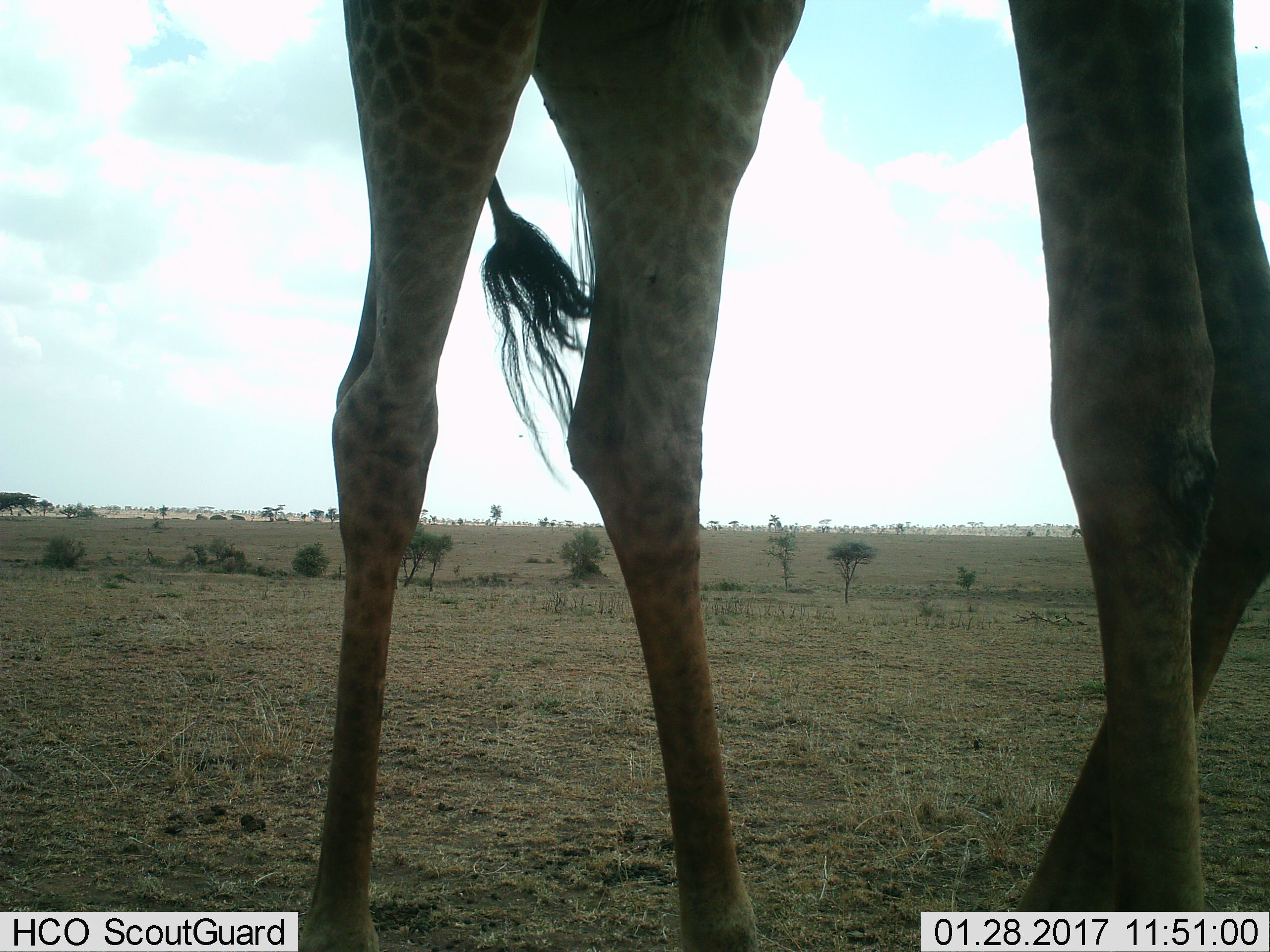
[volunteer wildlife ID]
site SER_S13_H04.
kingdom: Animalia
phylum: Chordata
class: Mammalia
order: Artiodactyla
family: Giraffidae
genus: Giraffa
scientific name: Giraffa camelopardalis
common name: giraffe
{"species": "giraffe (Giraffa camelopardalis)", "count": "1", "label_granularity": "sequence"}